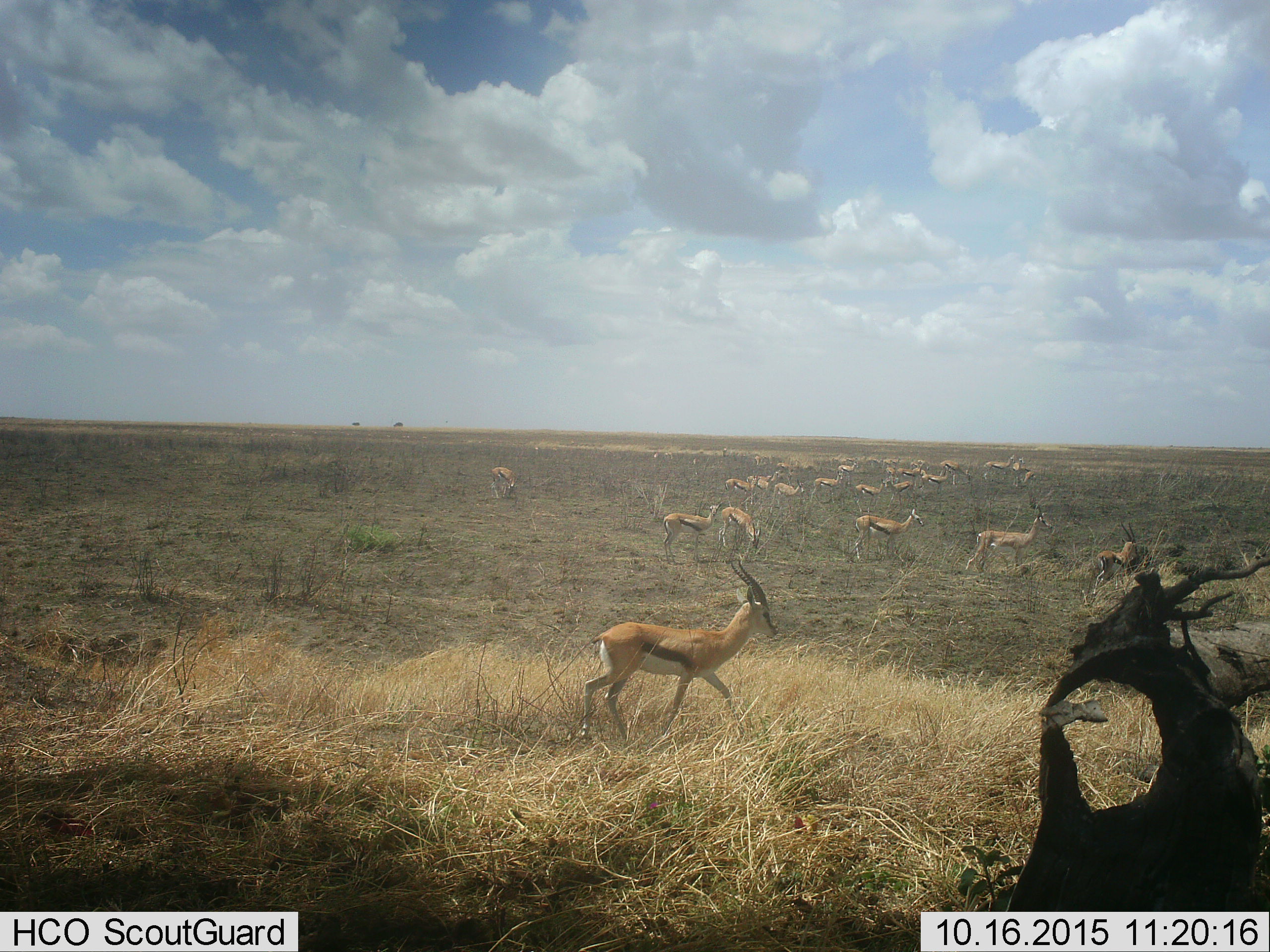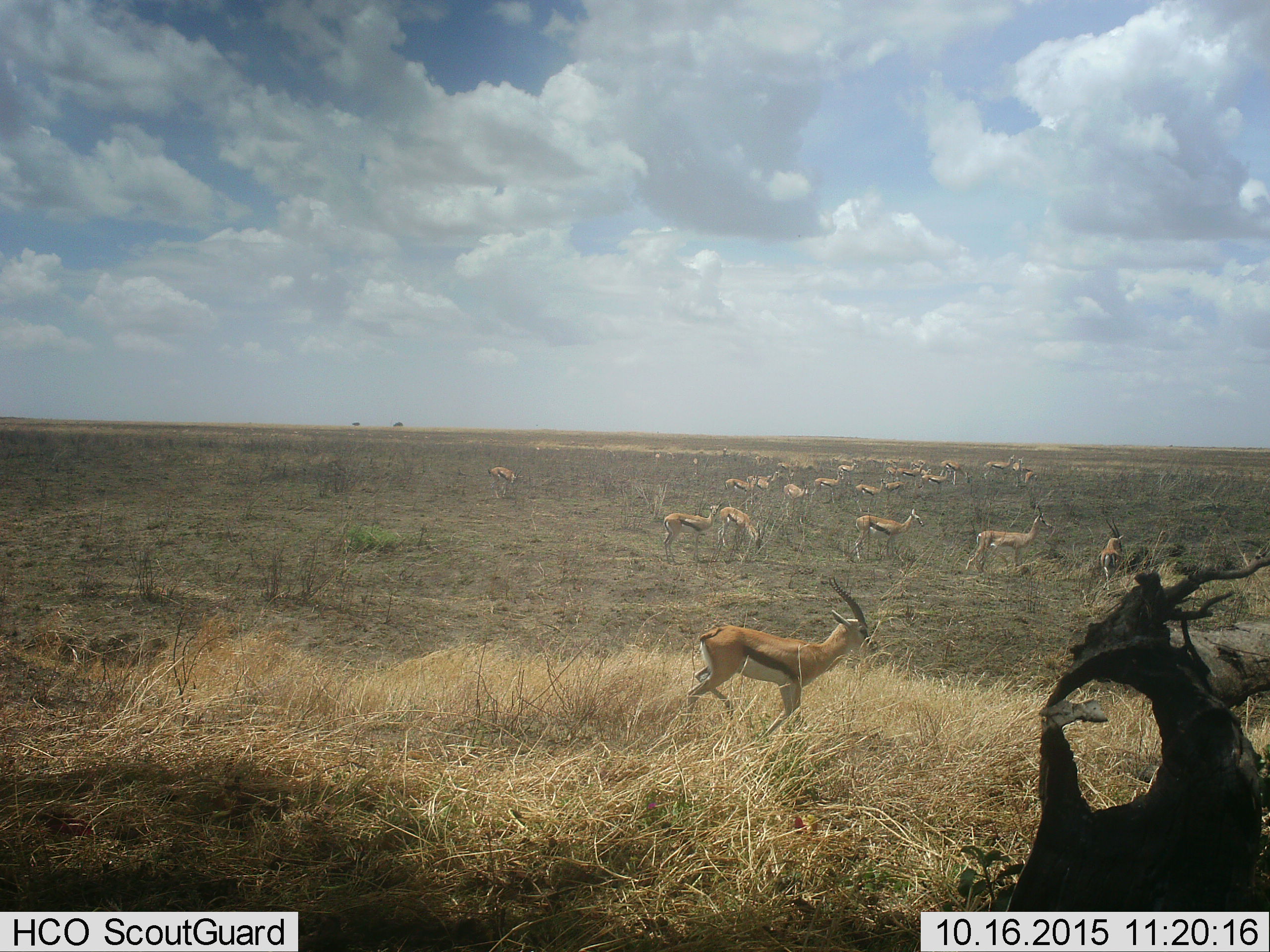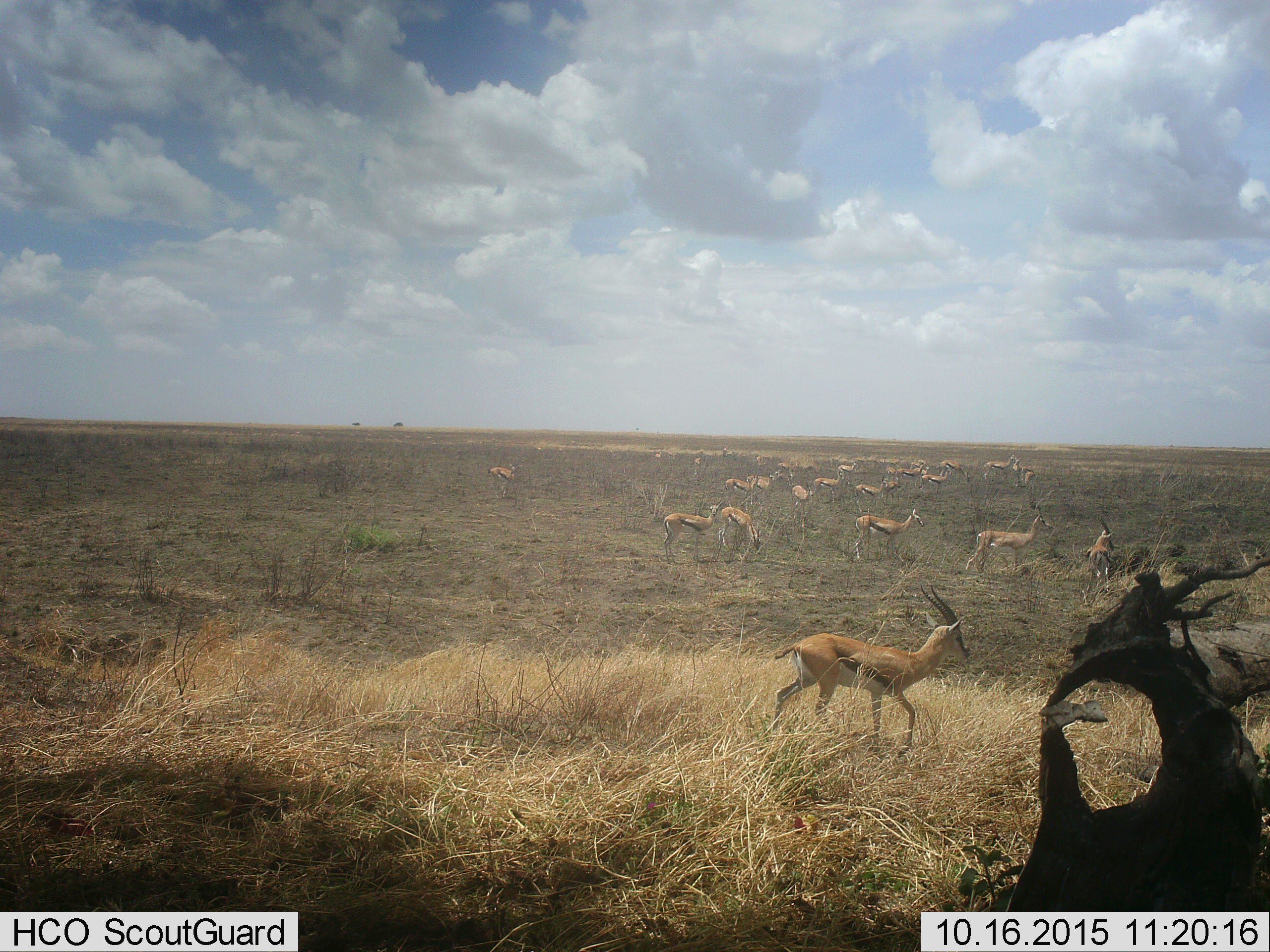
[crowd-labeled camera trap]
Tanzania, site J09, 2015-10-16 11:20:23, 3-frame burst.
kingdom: Animalia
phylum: Chordata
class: Mammalia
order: Artiodactyla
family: Bovidae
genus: Eudorcas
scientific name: Eudorcas thomsonii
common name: thomson's gazelle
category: gazellethomsons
Gazellethomsons (thomson's gazelle) (Eudorcas thomsonii), count 11-50. Behavior (volunteer vote fractions): standing 62%, resting 0%, moving 88%, interacting 0%. Young present (vote fraction): 0%. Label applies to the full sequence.